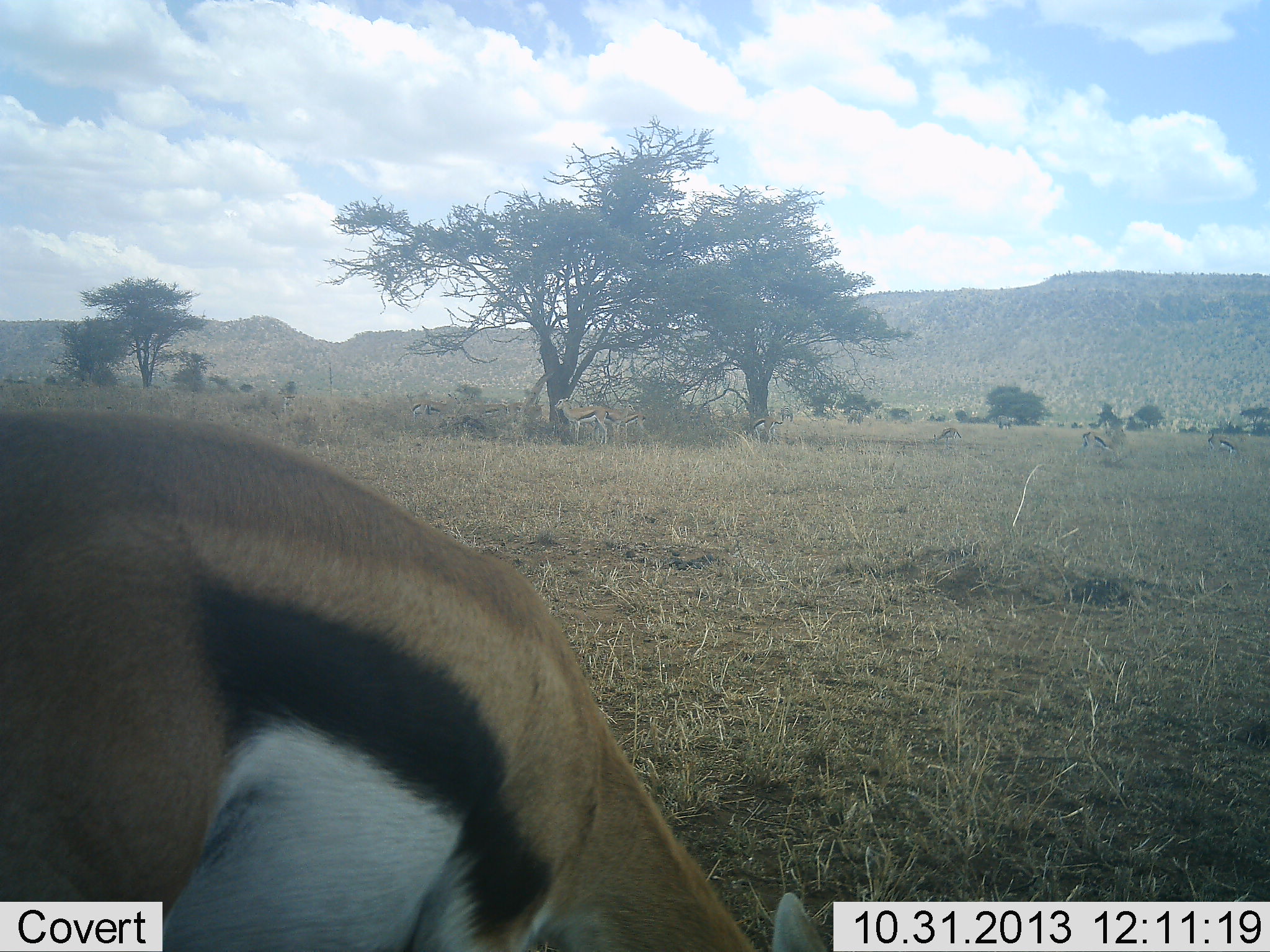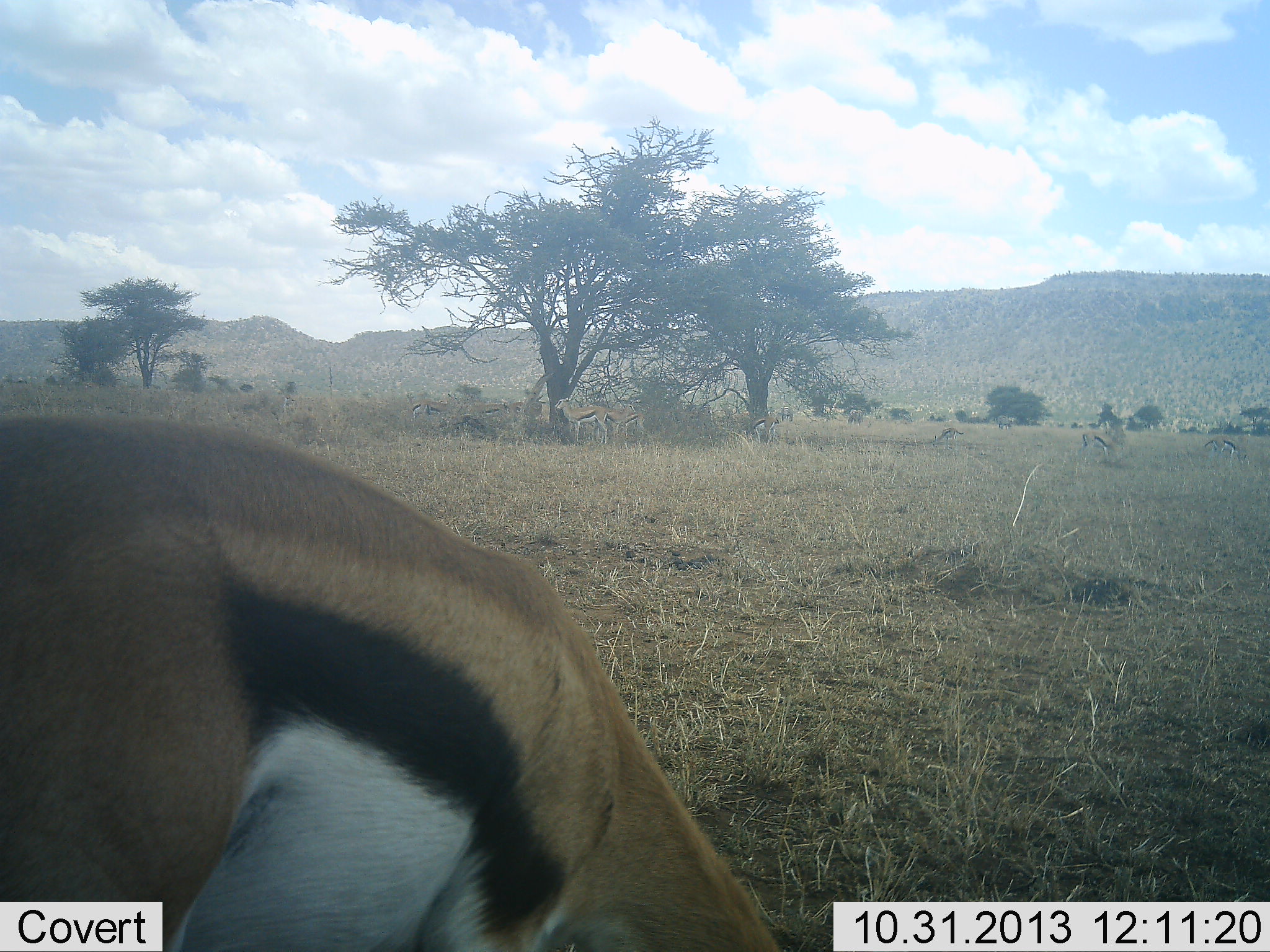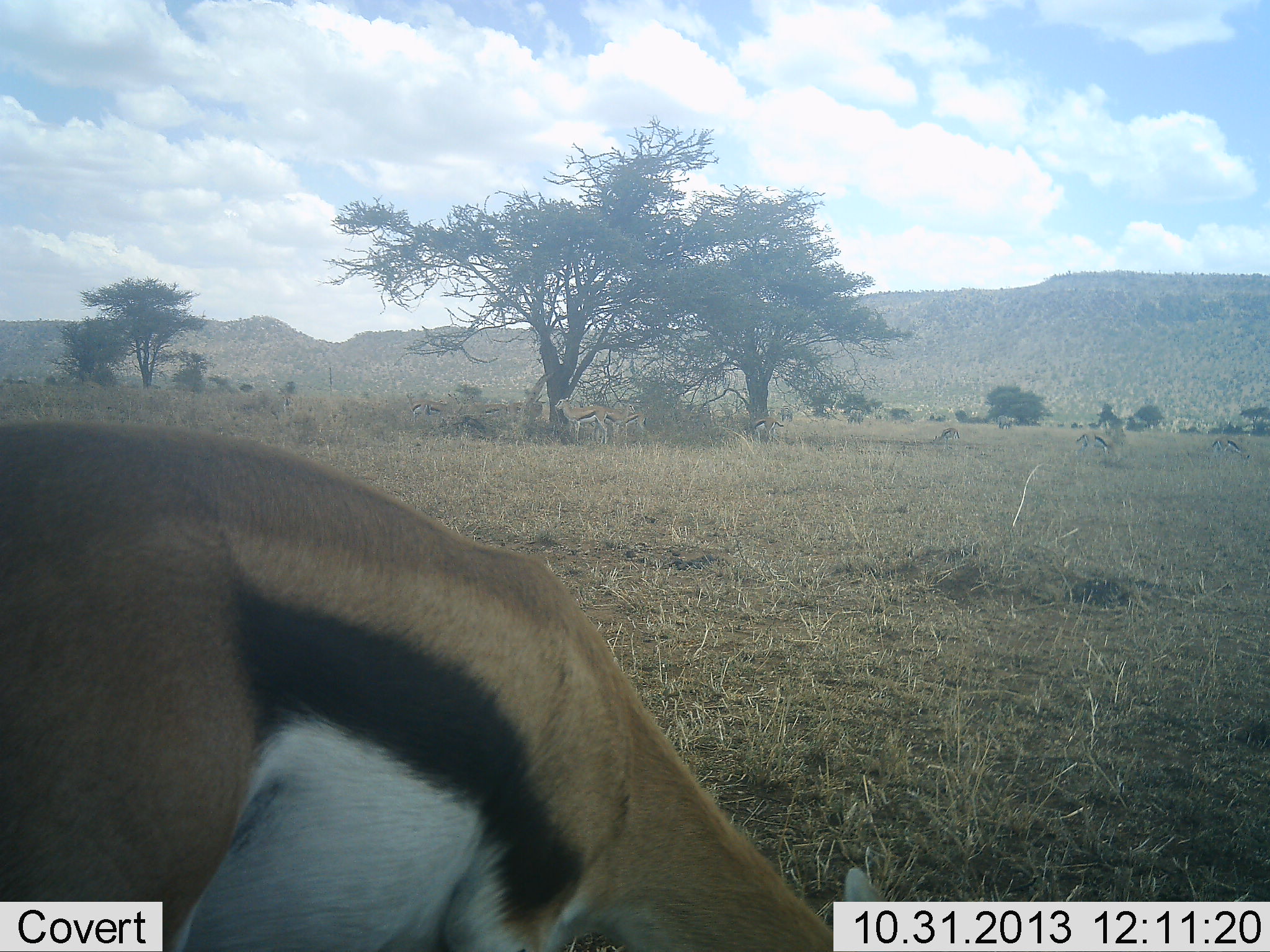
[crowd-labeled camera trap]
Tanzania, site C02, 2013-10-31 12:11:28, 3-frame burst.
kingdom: Animalia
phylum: Chordata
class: Mammalia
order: Artiodactyla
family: Bovidae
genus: Eudorcas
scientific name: Eudorcas thomsonii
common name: thomson's gazelle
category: gazellethomsons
Gazellethomsons (thomson's gazelle) (Eudorcas thomsonii), count 6. Behavior (volunteer vote fractions): standing 50%, resting 10%, moving 10%, interacting 0%. Young present (vote fraction): 0%. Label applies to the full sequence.